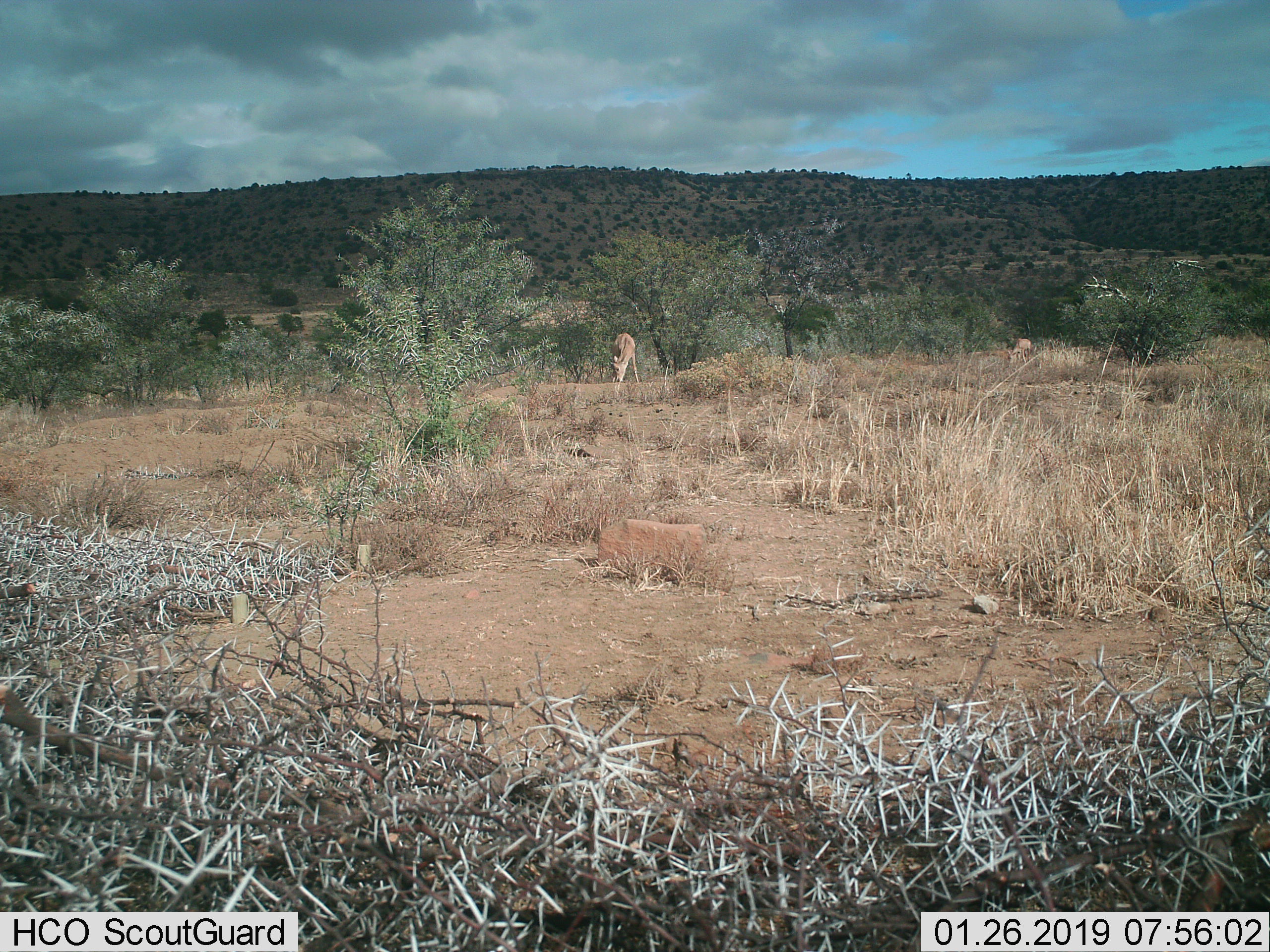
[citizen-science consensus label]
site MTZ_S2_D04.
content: unidentified animal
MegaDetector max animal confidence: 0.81